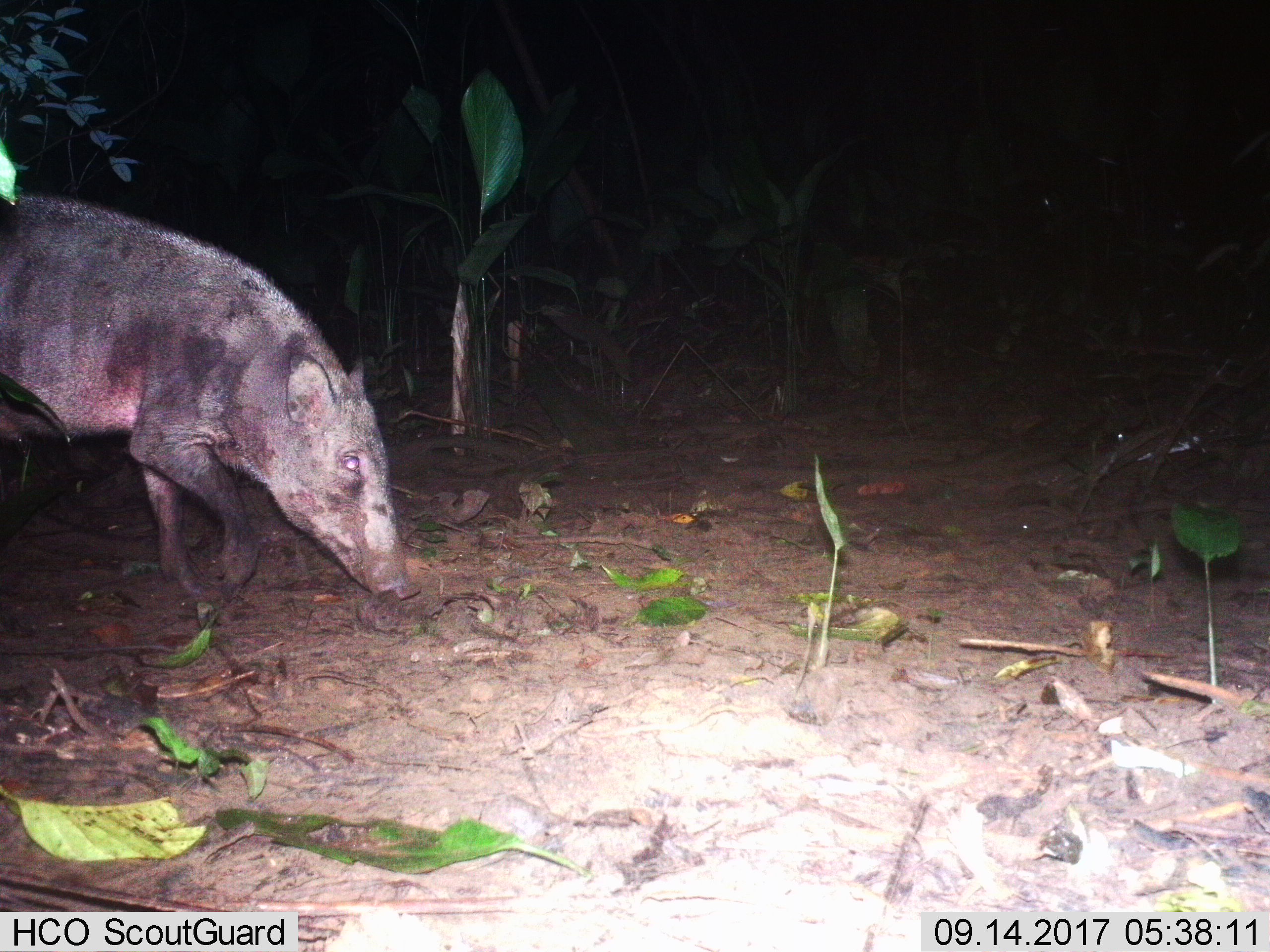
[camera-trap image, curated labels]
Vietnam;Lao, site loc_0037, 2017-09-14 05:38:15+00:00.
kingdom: Animalia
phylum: Chordata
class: Mammalia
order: Artiodactyla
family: Suidae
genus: Sus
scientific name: Sus scrofa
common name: eurasian wild pig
Eurasian wild pig (Sus scrofa). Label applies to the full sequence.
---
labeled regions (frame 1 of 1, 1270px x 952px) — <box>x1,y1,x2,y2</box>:
eurasian wild pig: <box>0,189,421,609</box>